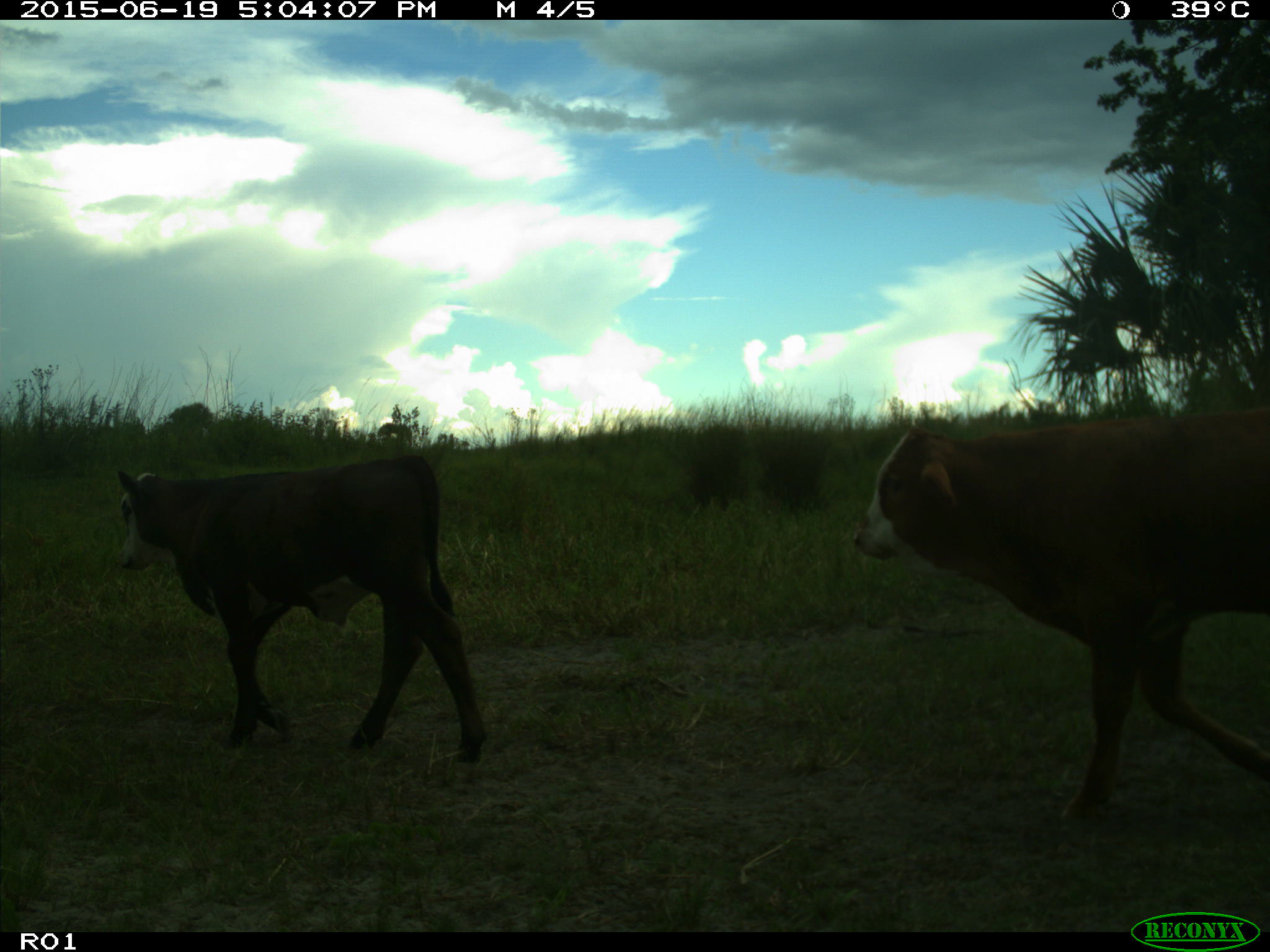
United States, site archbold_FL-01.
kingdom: Animalia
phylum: Chordata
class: Mammalia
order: Artiodactyla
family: Bovidae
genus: Bos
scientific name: Bos taurus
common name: domestic cow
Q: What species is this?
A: Bos taurus (domestic cow).